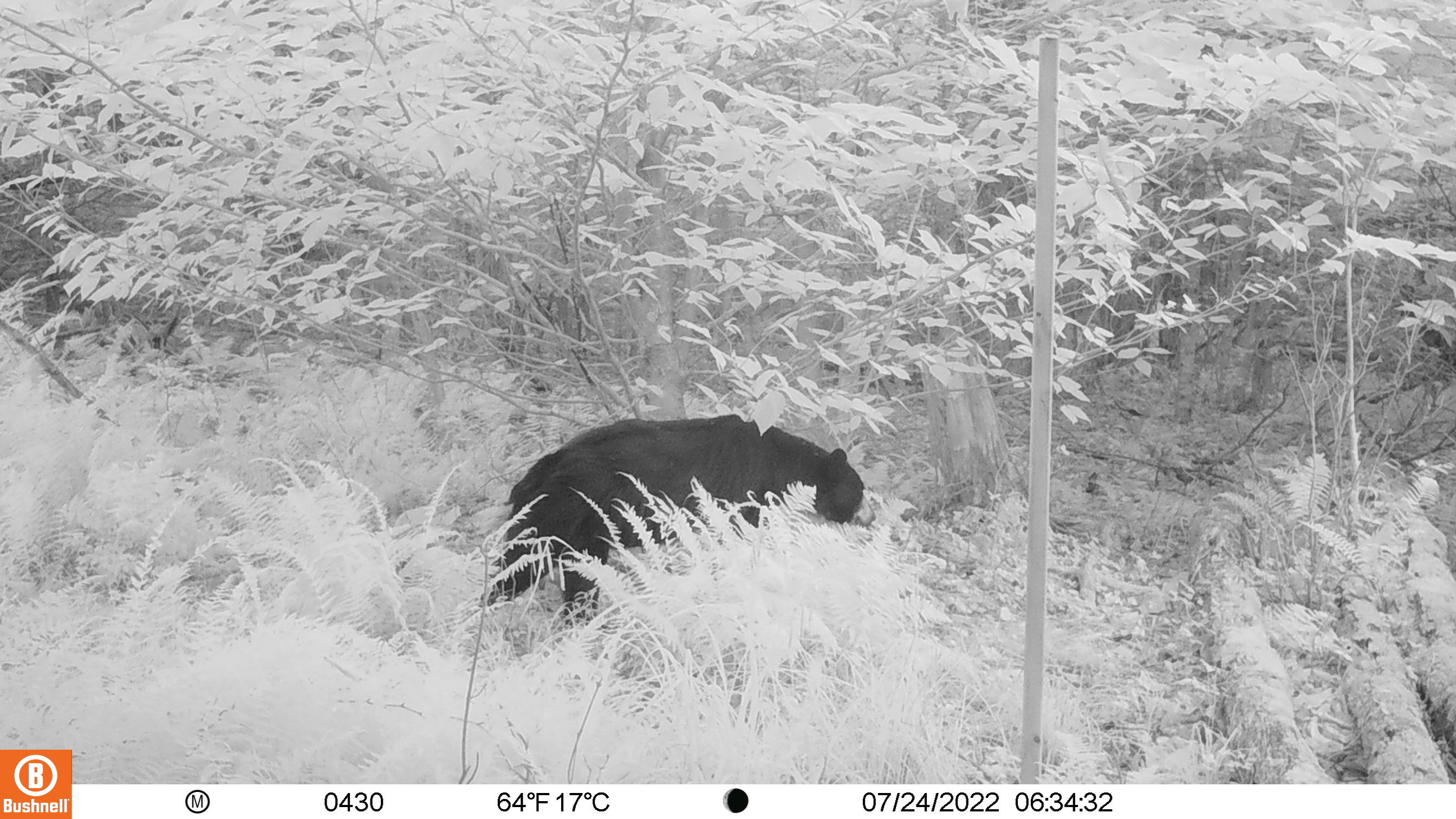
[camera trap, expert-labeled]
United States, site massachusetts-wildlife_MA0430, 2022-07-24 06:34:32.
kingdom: Animalia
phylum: Chordata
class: Mammalia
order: Carnivora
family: Ursidae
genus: Ursus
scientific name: Ursus americanus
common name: black bear